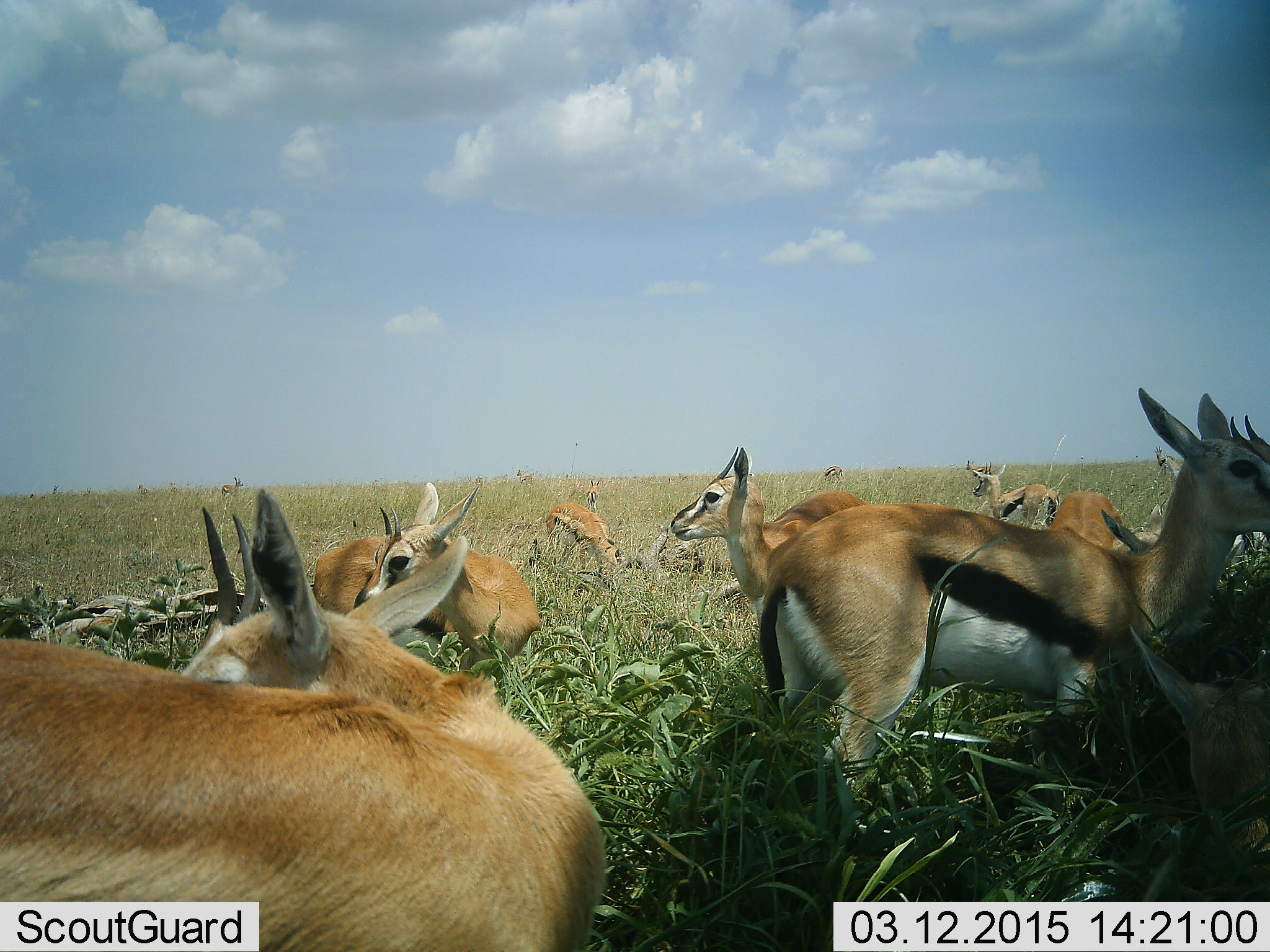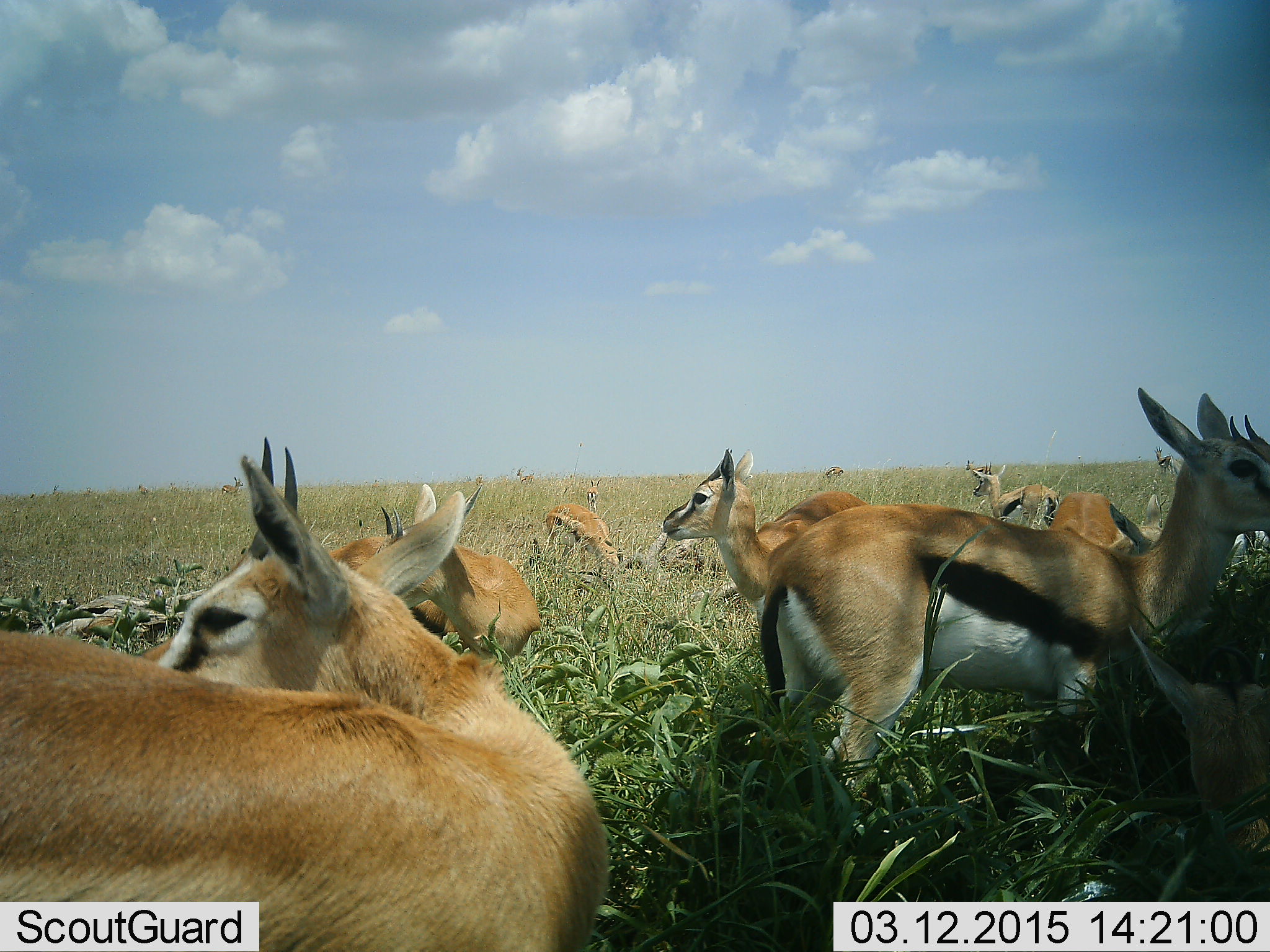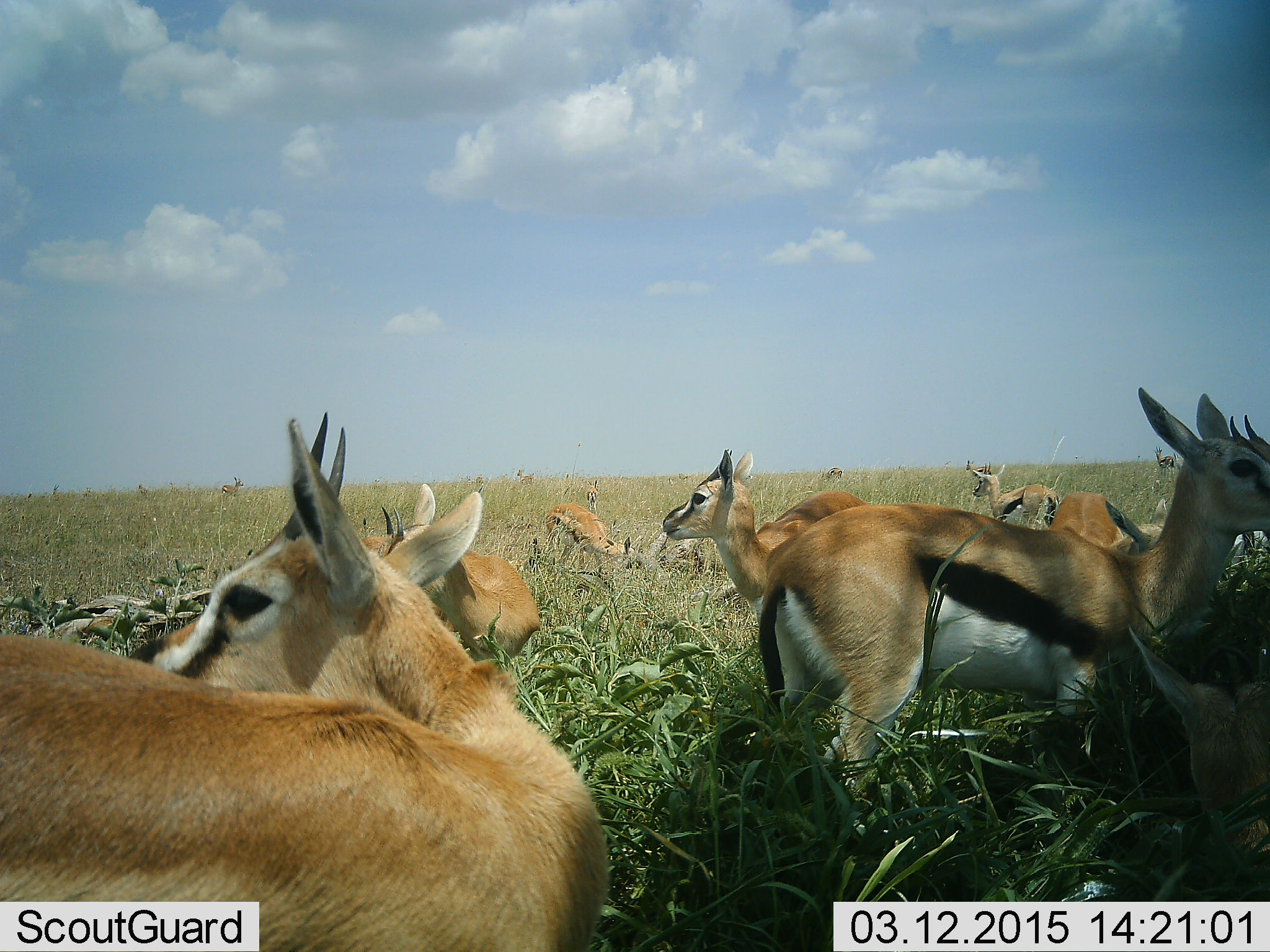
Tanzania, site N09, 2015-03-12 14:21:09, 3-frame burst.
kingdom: Animalia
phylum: Chordata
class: Mammalia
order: Artiodactyla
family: Bovidae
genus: Eudorcas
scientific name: Eudorcas thomsonii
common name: thomson's gazelle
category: gazellethomsons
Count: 11-50.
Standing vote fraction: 90%.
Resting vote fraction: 50%.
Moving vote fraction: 10%.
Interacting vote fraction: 0%.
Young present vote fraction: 20%.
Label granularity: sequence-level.